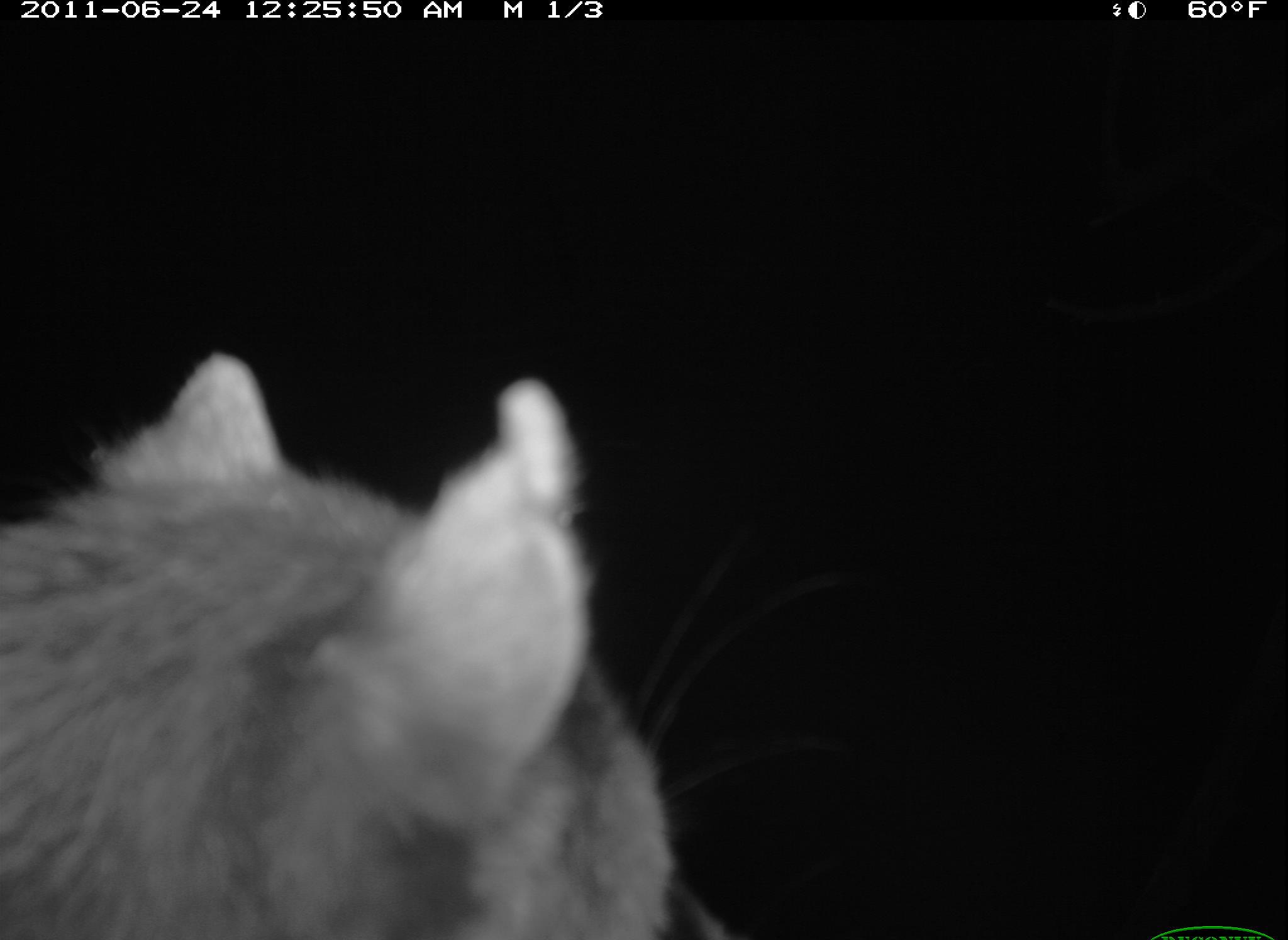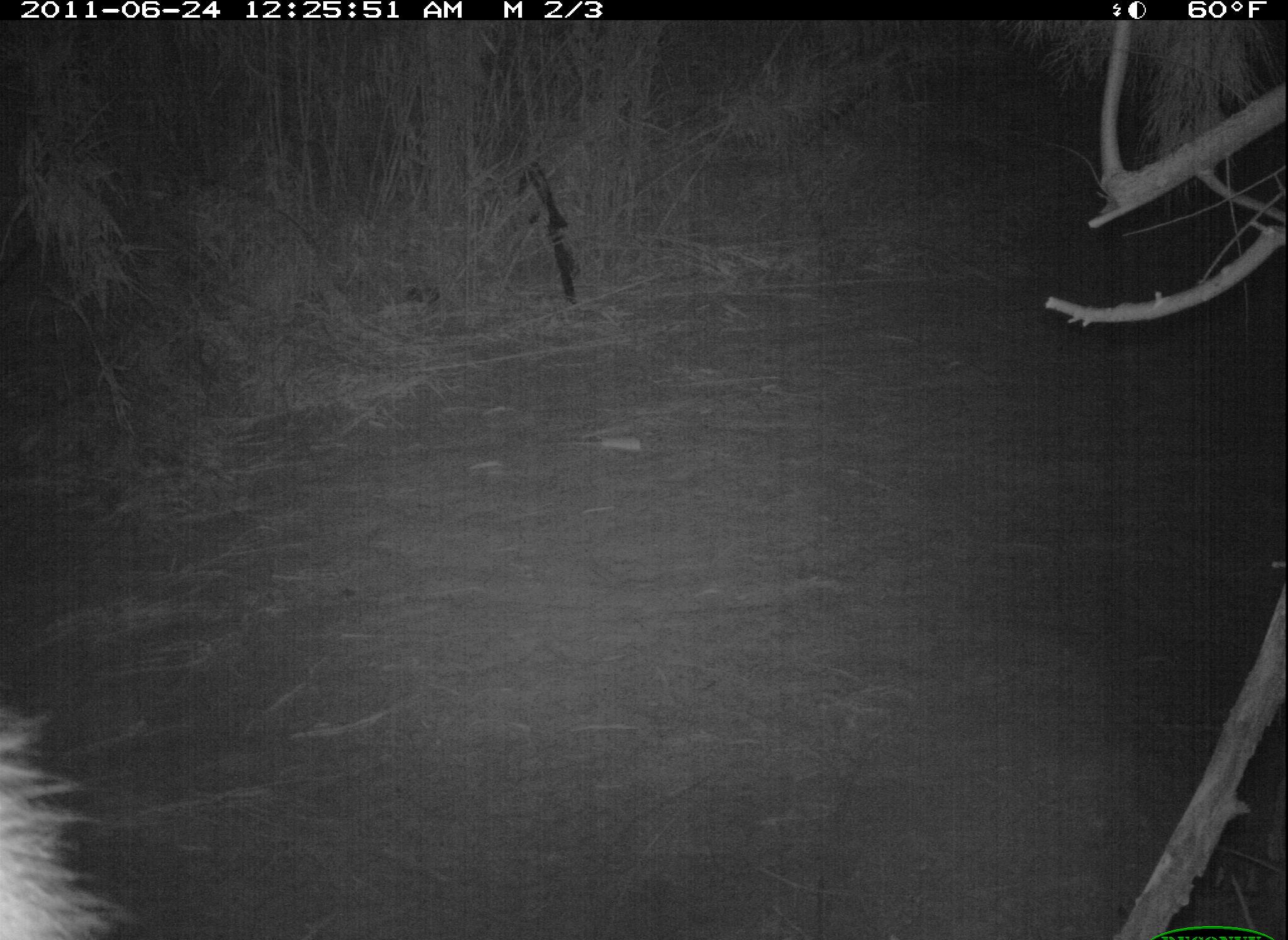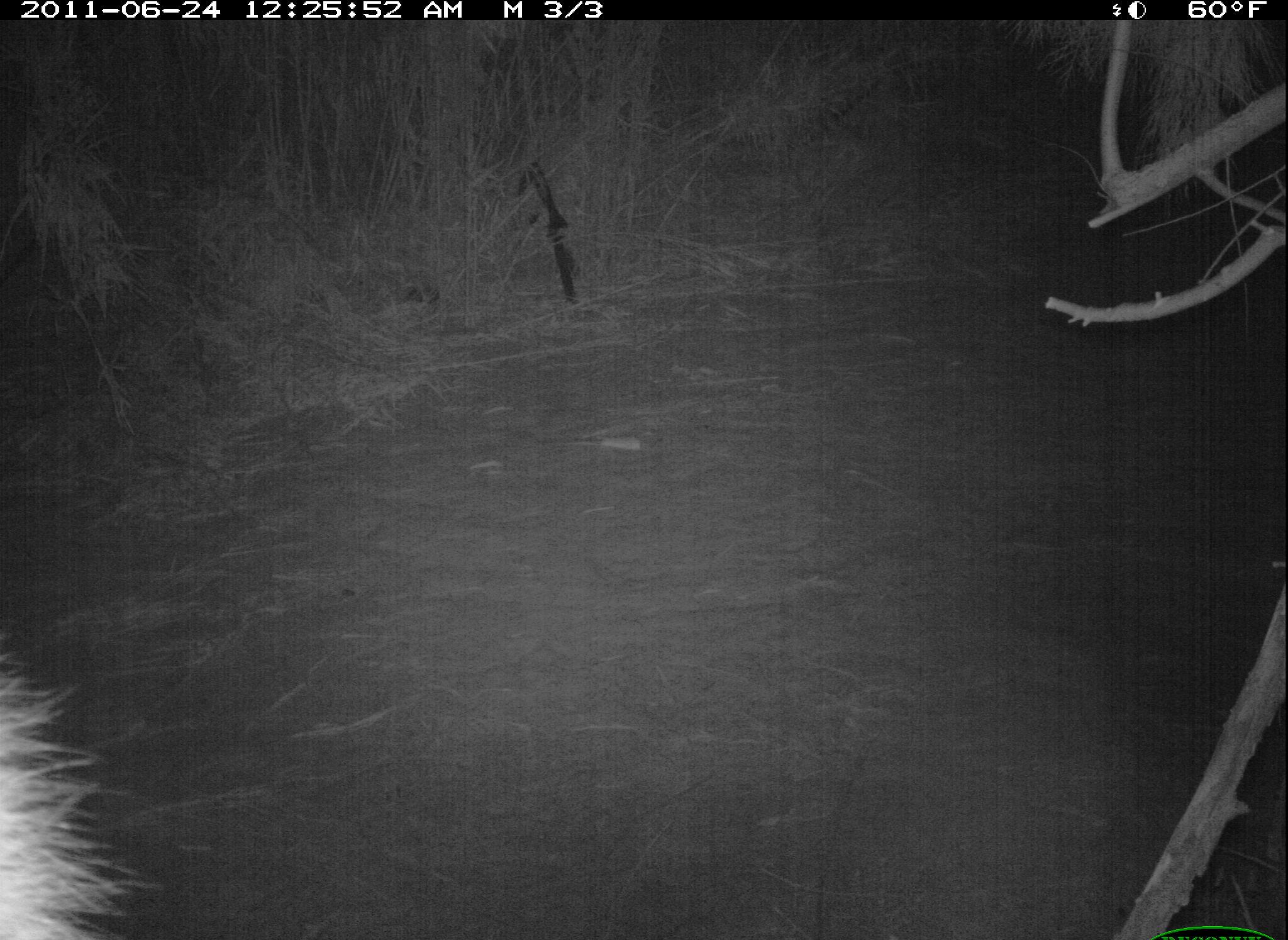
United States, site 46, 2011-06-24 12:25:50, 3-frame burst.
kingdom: Animalia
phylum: Chordata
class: Mammalia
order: Carnivora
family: Procyonidae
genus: Procyon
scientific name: Procyon lotor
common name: raccoon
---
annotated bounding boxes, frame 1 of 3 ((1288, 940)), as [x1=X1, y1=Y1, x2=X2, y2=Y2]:
raccoon: [x1=6, y1=333, x2=723, y2=940]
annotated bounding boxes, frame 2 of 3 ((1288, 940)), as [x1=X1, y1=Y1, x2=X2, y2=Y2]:
raccoon: [x1=0, y1=708, x2=148, y2=940]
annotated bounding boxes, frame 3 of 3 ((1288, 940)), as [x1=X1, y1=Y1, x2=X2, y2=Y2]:
raccoon: [x1=0, y1=583, x2=159, y2=936]